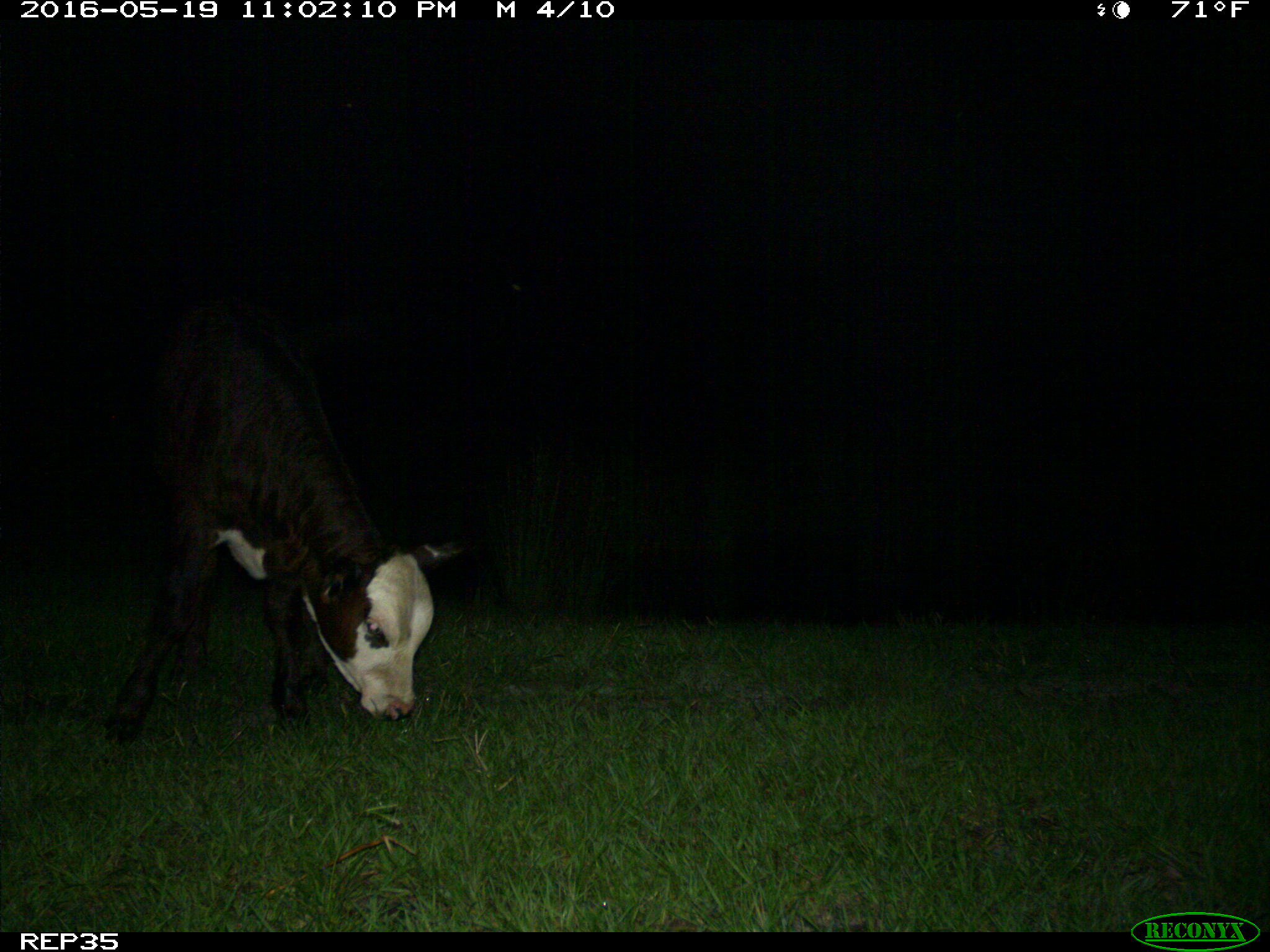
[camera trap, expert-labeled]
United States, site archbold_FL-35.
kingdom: Animalia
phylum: Chordata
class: Mammalia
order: Artiodactyla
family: Bovidae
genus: Bos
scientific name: Bos taurus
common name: domestic cow